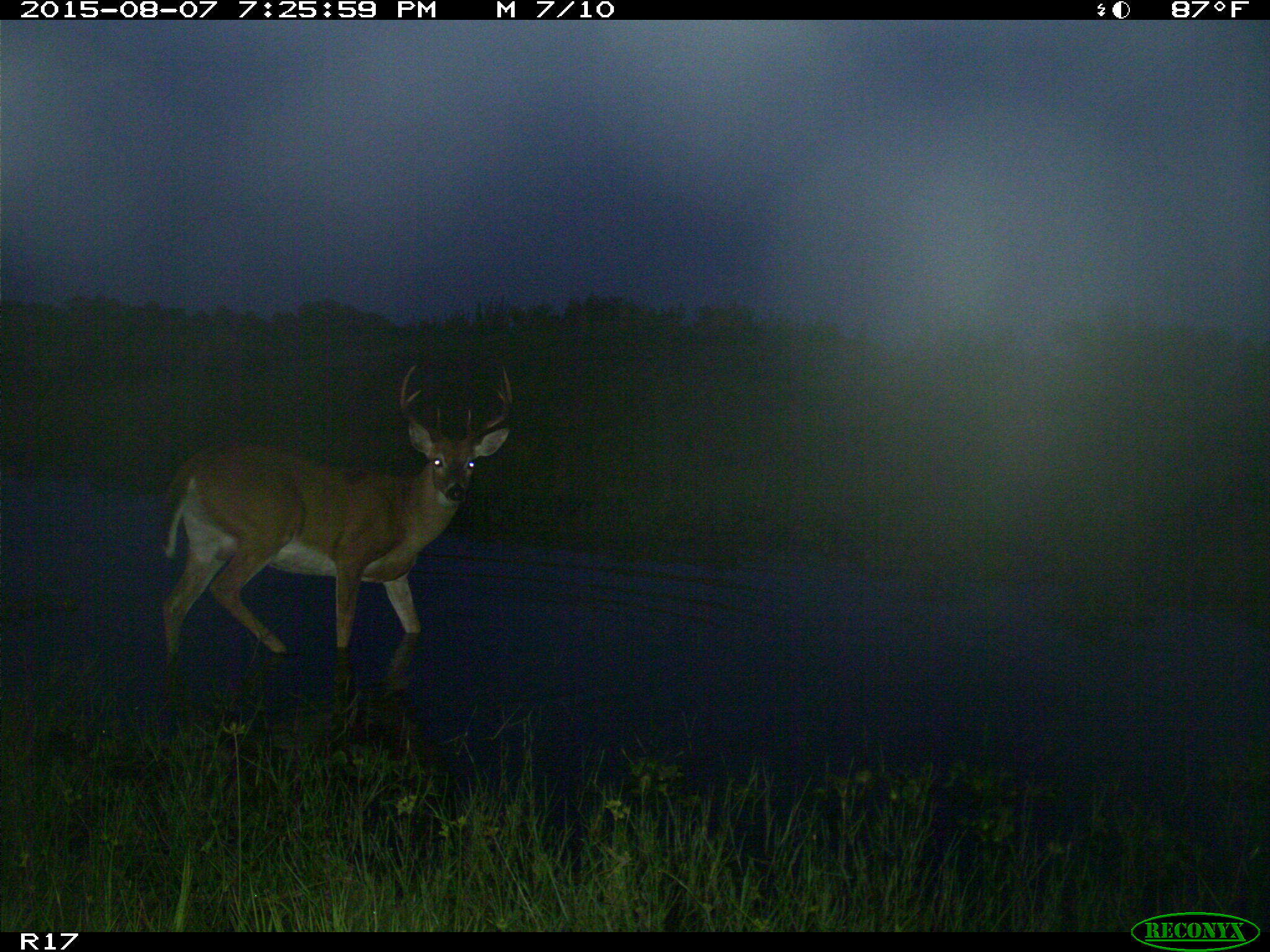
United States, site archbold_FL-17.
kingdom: Animalia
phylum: Chordata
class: Mammalia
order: Artiodactyla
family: Cervidae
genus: Odocoileus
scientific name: Odocoileus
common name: deer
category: unidentified deer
Unidentified deer (deer) (Odocoileus).